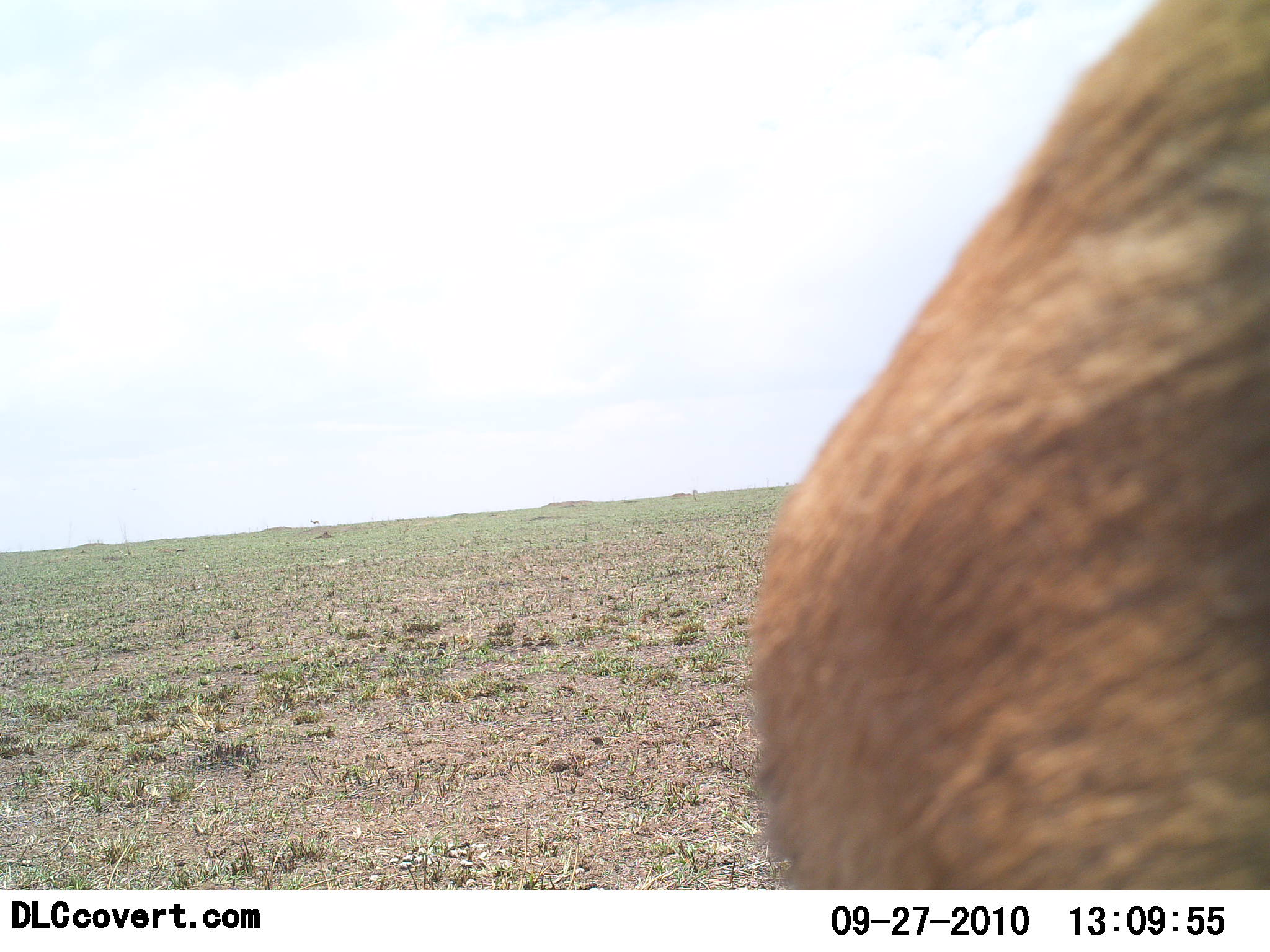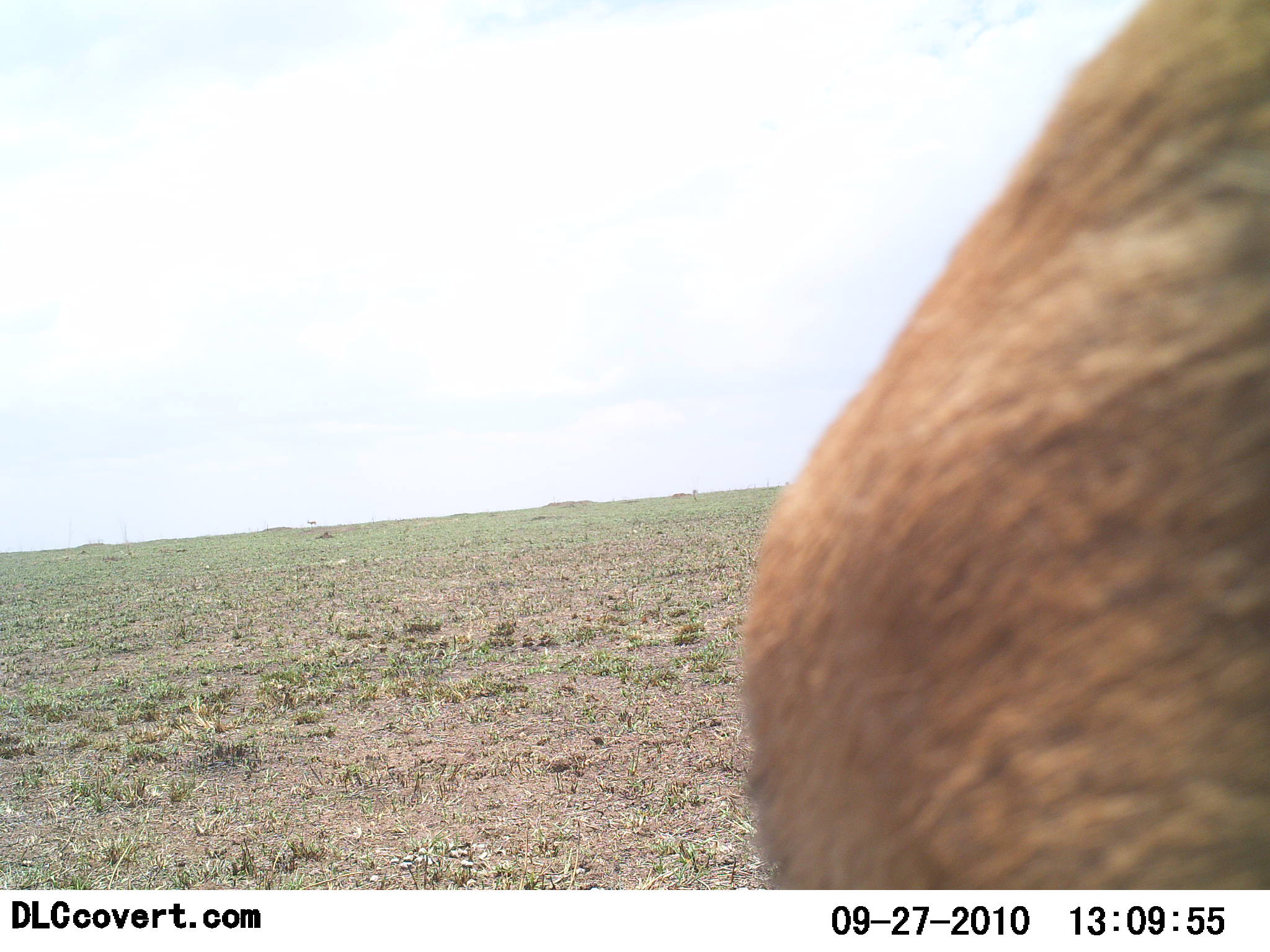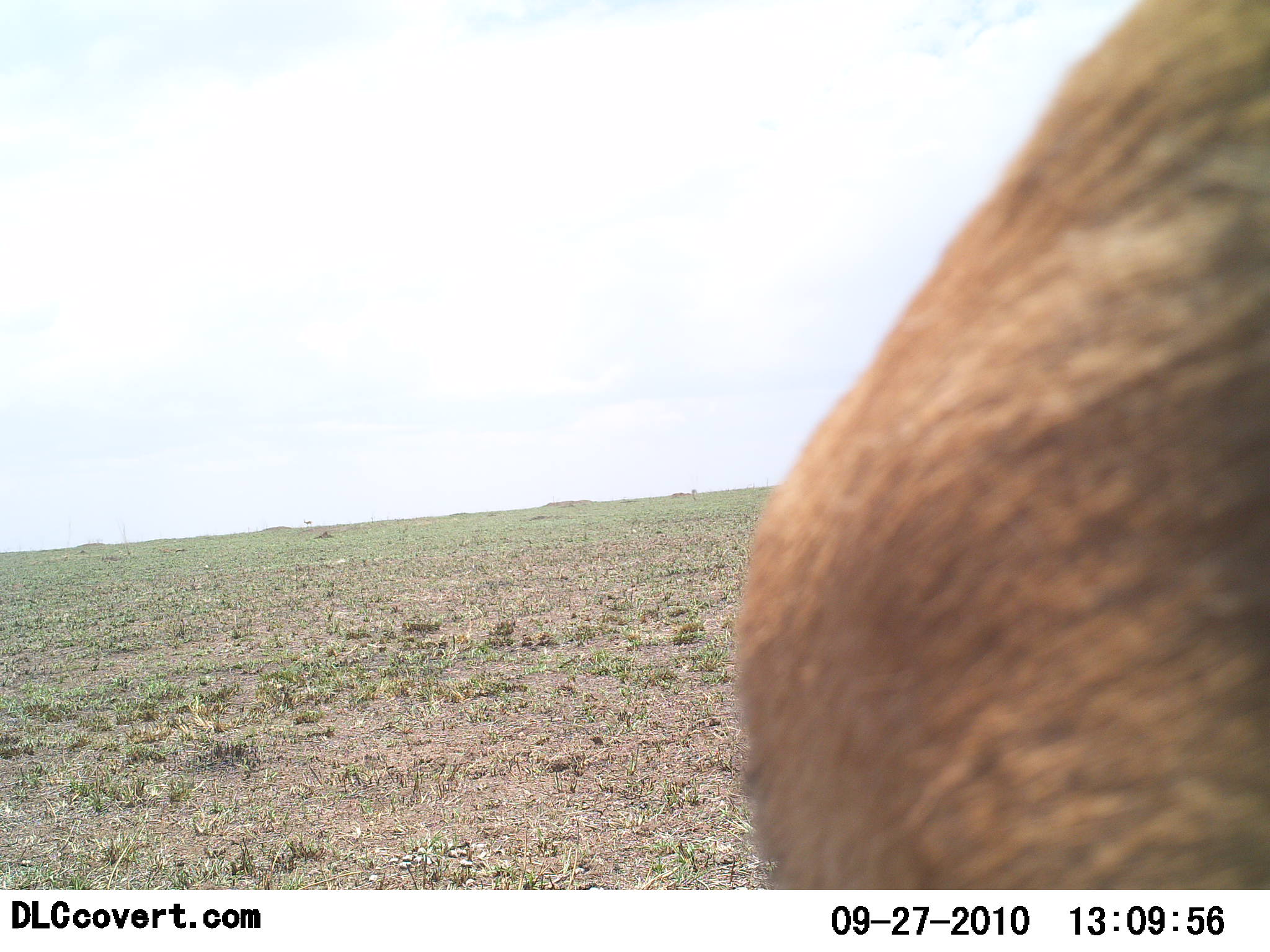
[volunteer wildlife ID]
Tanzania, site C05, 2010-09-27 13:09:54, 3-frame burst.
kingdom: Animalia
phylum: Chordata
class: Mammalia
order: Artiodactyla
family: Bovidae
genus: Nanger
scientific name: Nanger granti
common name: grant's gazelle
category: gazellegrants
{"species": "gazellegrants (grant's gazelle) (Nanger granti)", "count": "1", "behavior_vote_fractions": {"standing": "75%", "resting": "0%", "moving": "25%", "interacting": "0%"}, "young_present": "0%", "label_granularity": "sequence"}